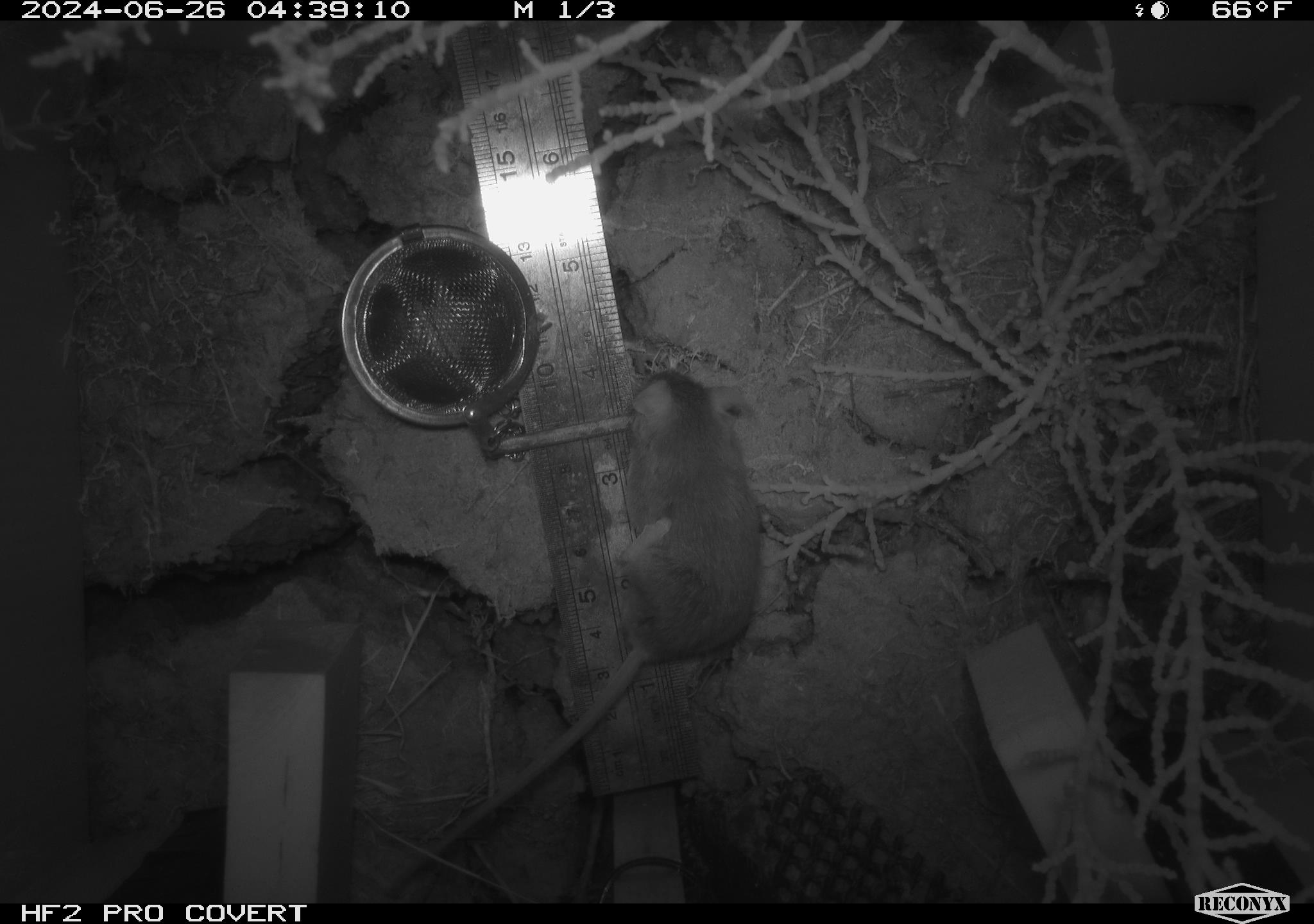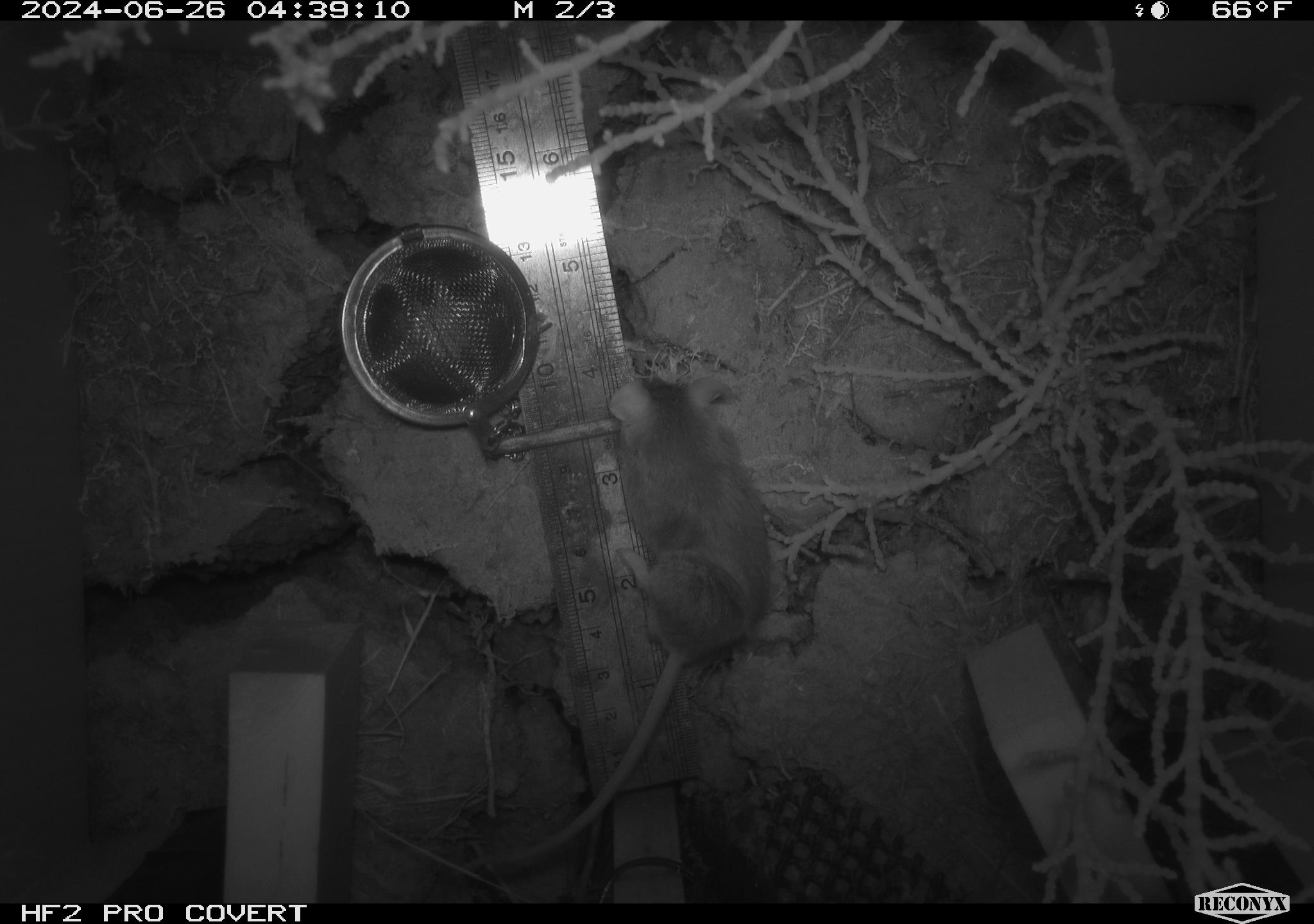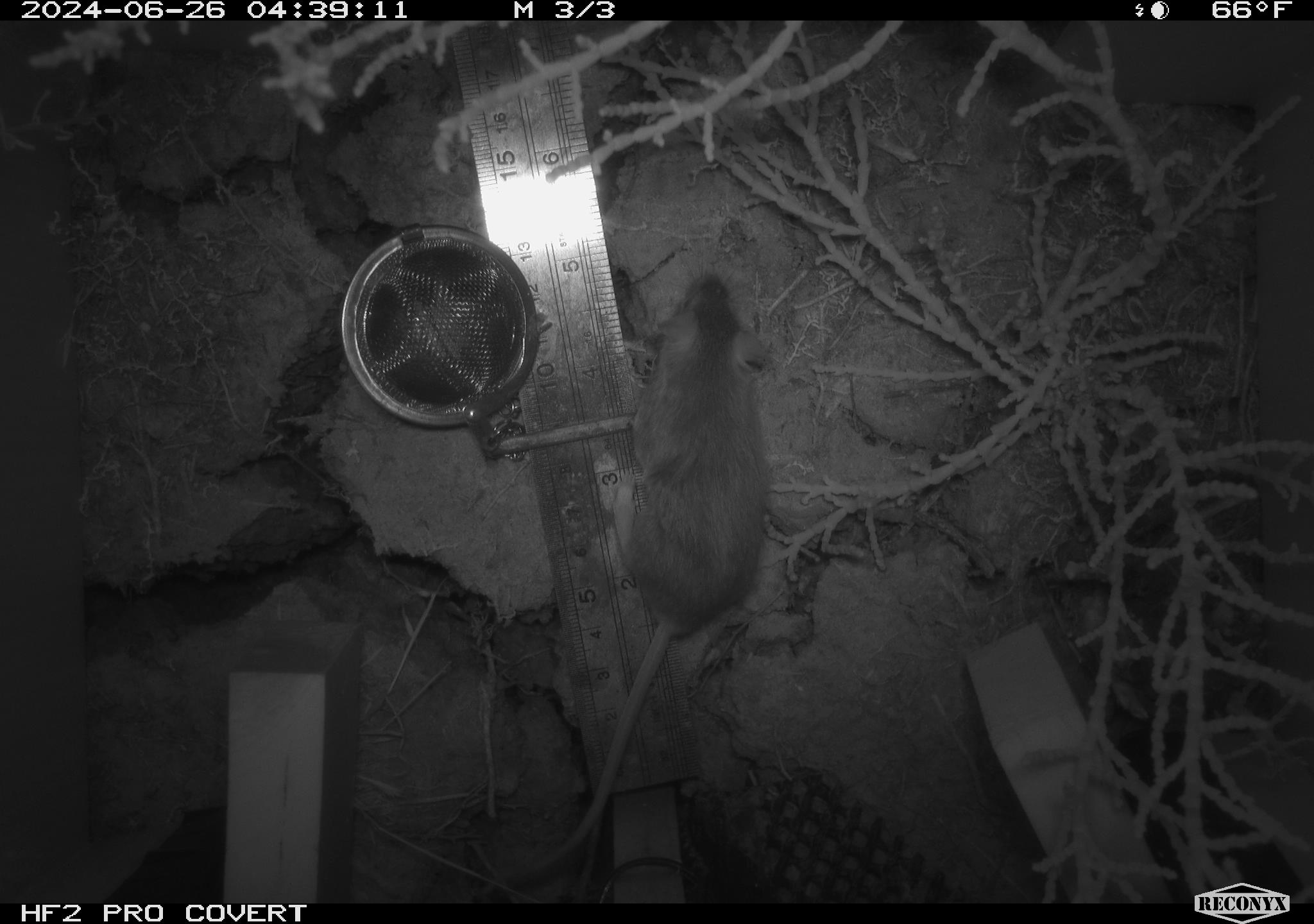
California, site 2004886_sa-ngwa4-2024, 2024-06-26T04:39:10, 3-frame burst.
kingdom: Animalia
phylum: Chordata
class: Mammalia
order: Rodentia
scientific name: Rodentia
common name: mouse species